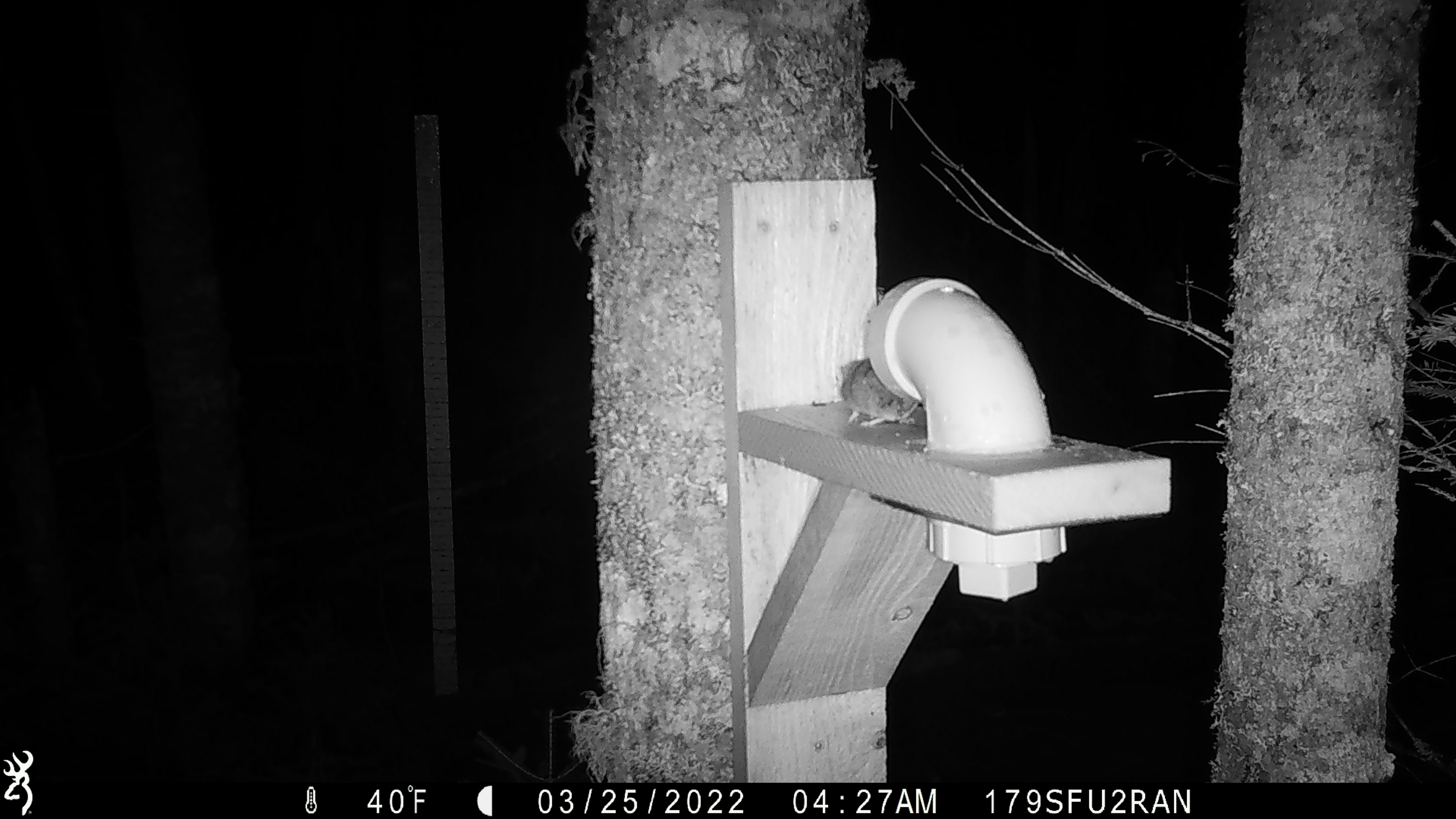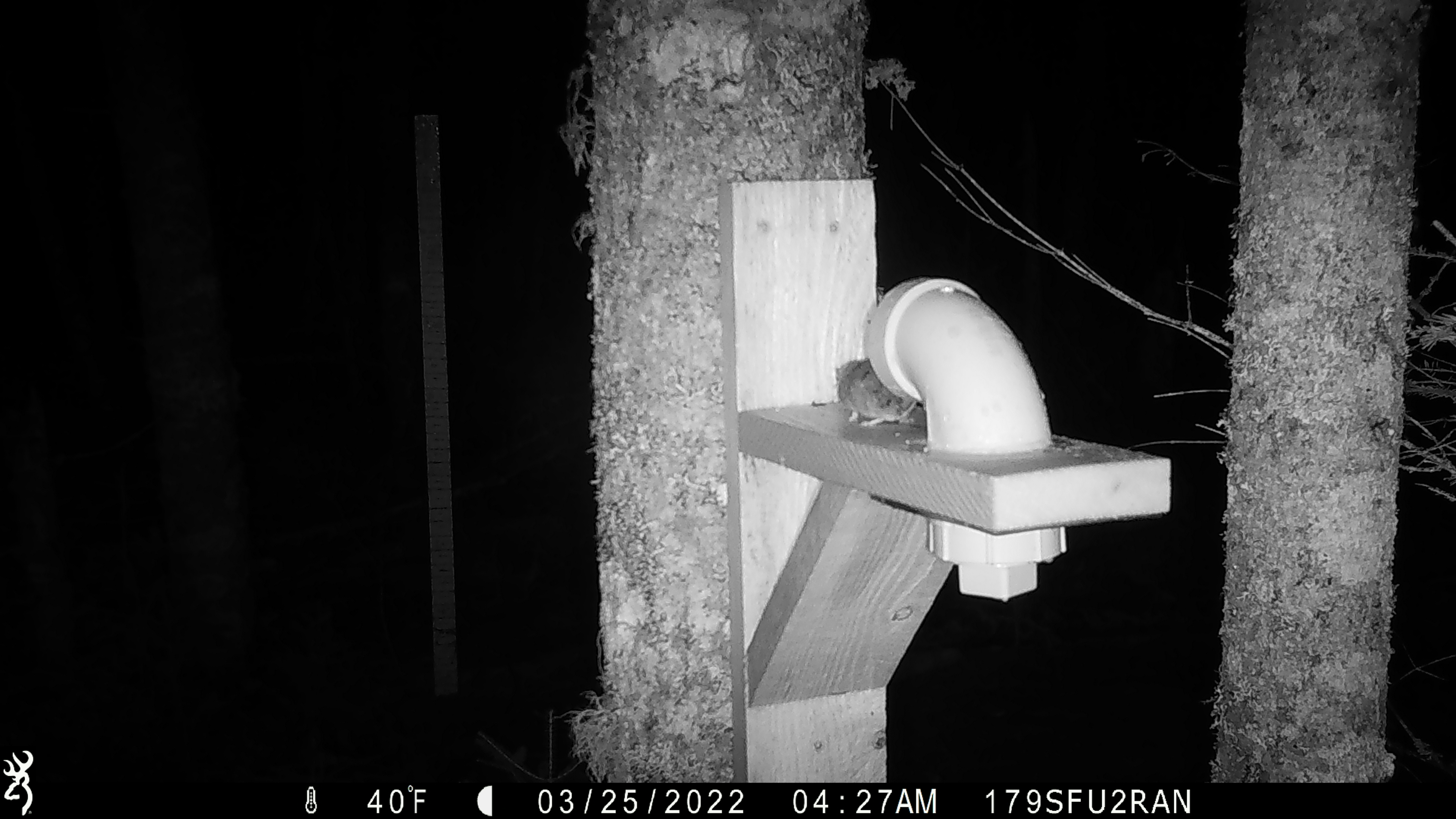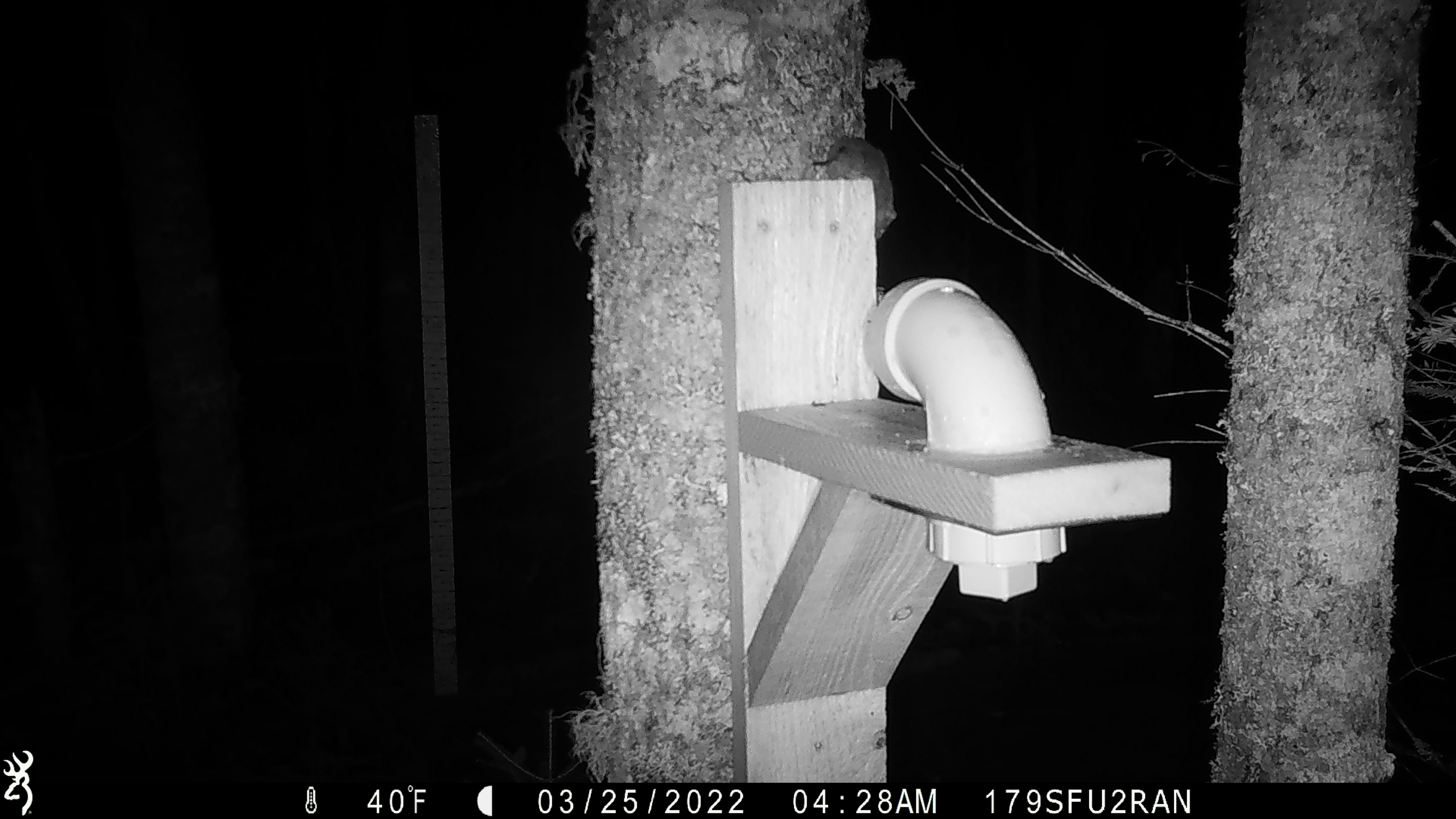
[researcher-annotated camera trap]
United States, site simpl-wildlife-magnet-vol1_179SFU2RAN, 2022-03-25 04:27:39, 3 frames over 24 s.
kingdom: Animalia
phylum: Chordata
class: Mammalia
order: Rodentia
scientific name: Rodentia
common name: mouse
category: mouse sp.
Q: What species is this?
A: Mouse sp. (mouse) (Rodentia).